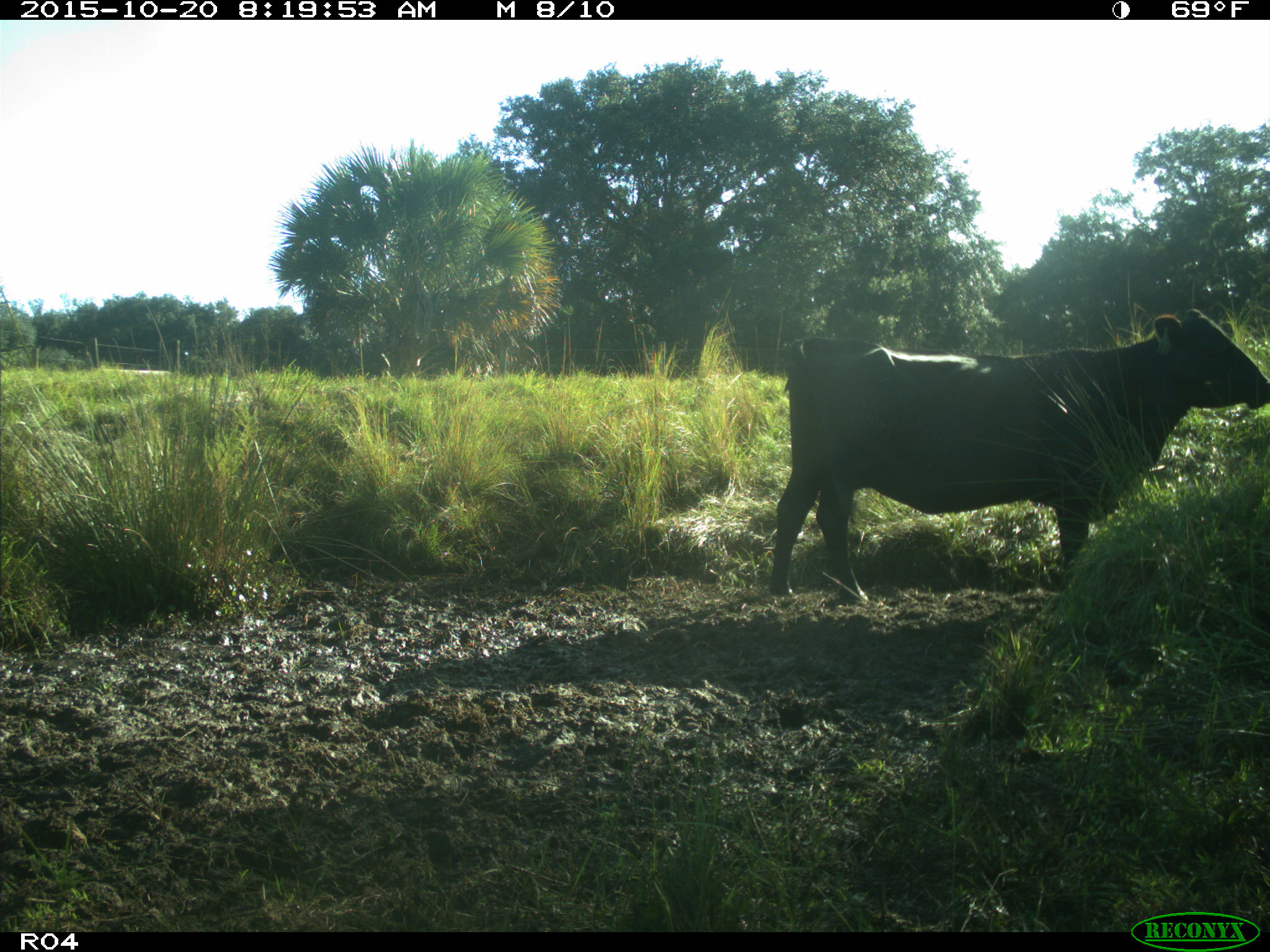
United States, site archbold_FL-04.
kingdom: Animalia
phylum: Chordata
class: Mammalia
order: Artiodactyla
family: Bovidae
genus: Bos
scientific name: Bos taurus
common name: domestic cow